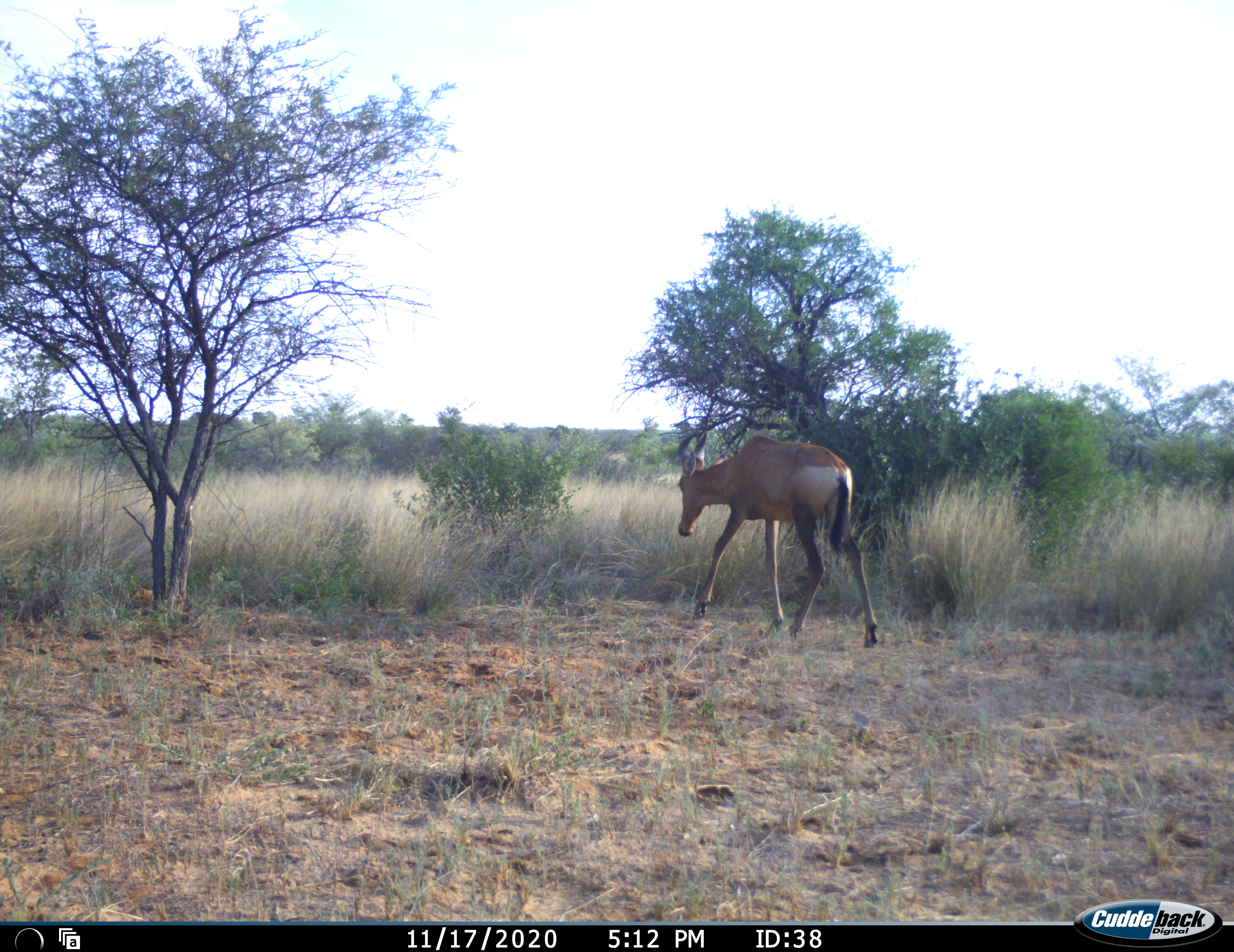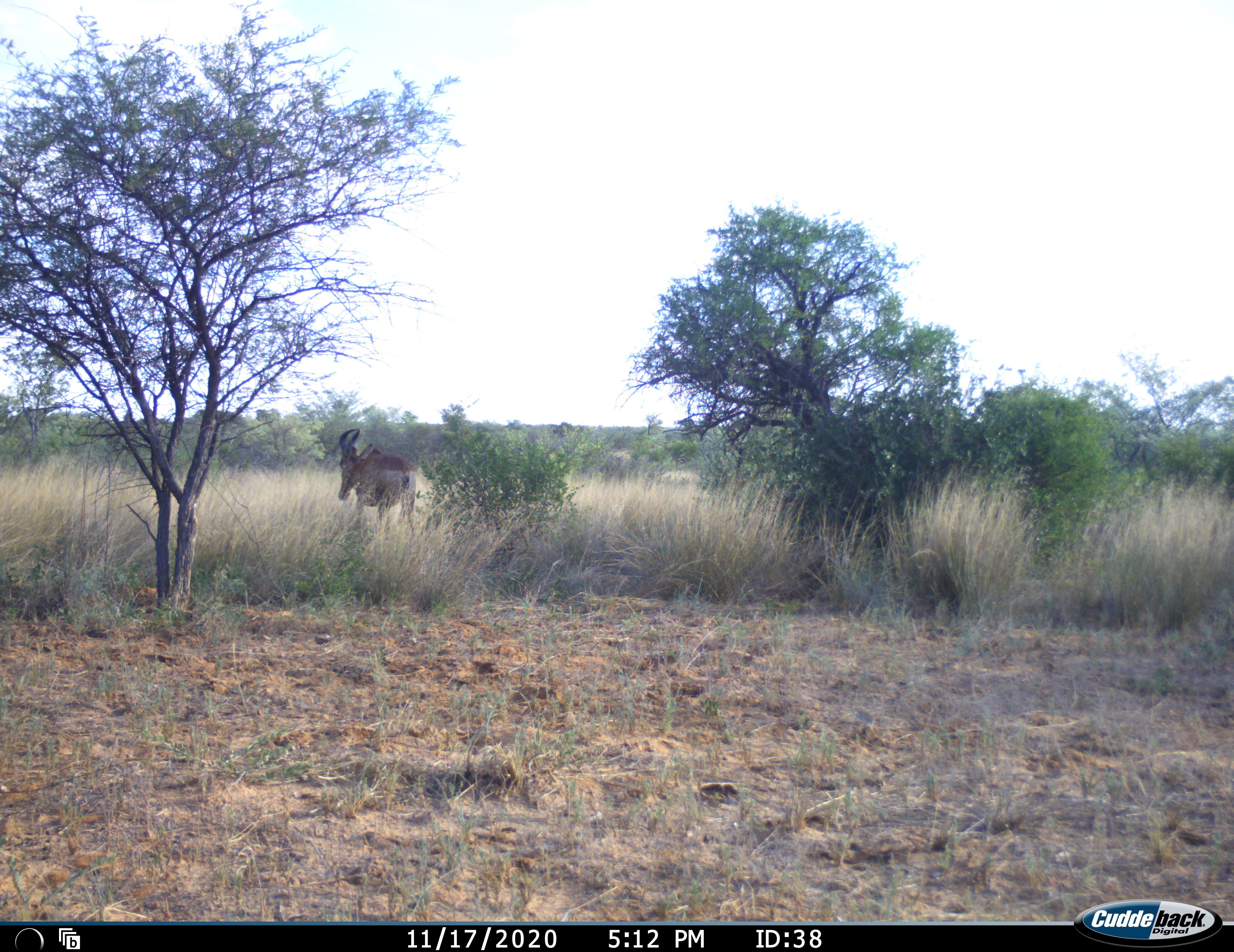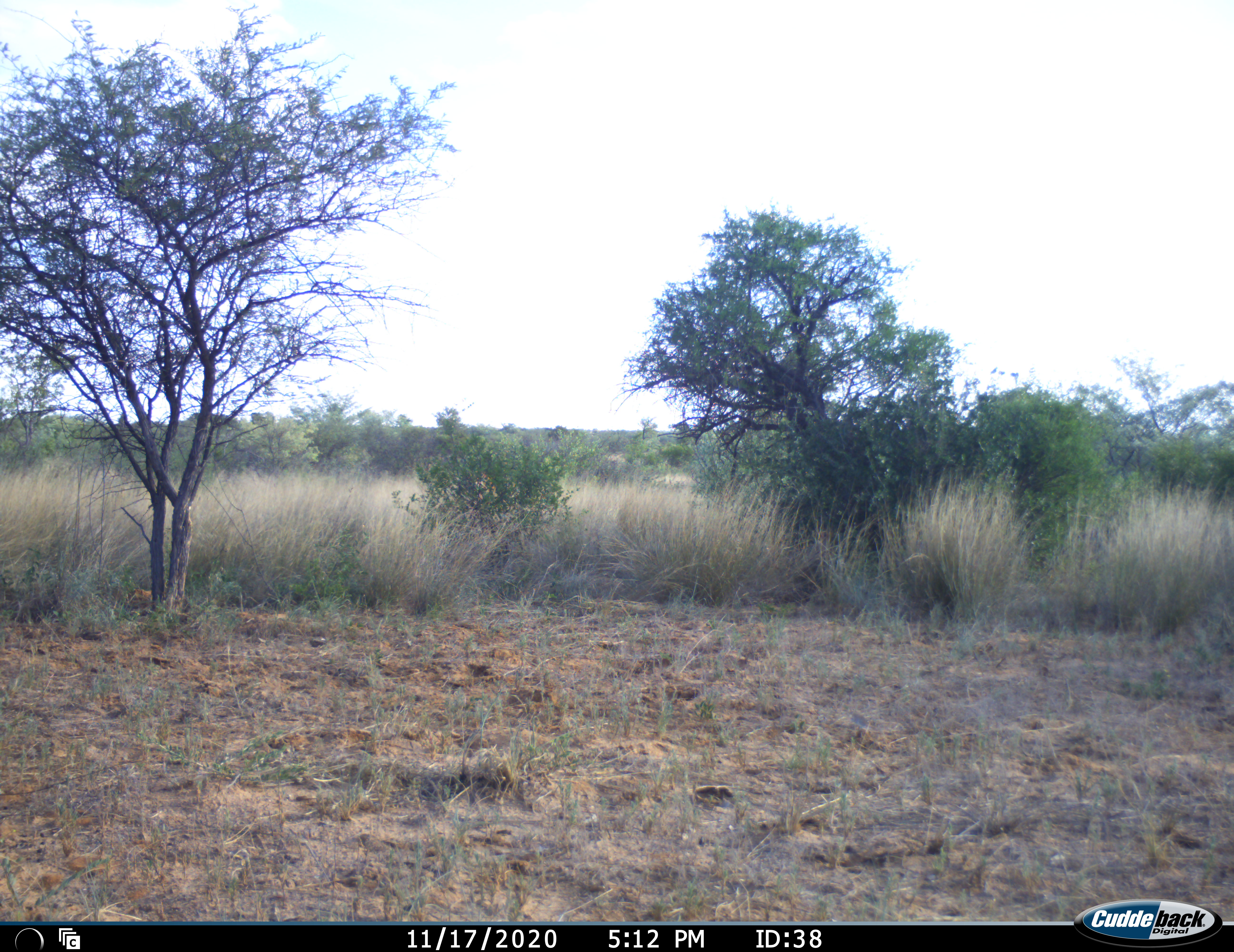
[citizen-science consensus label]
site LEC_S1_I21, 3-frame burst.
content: unidentified animal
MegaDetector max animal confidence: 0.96